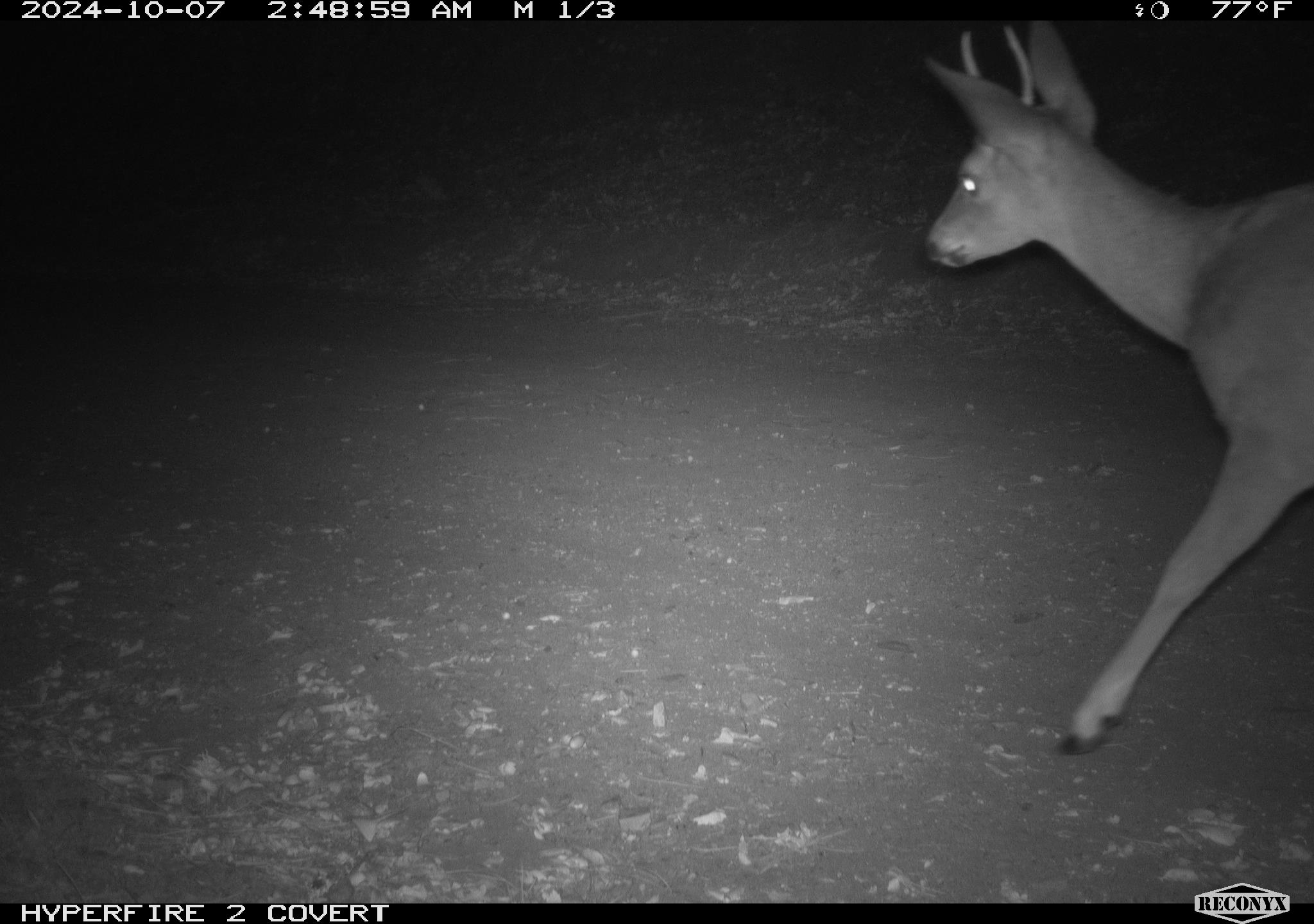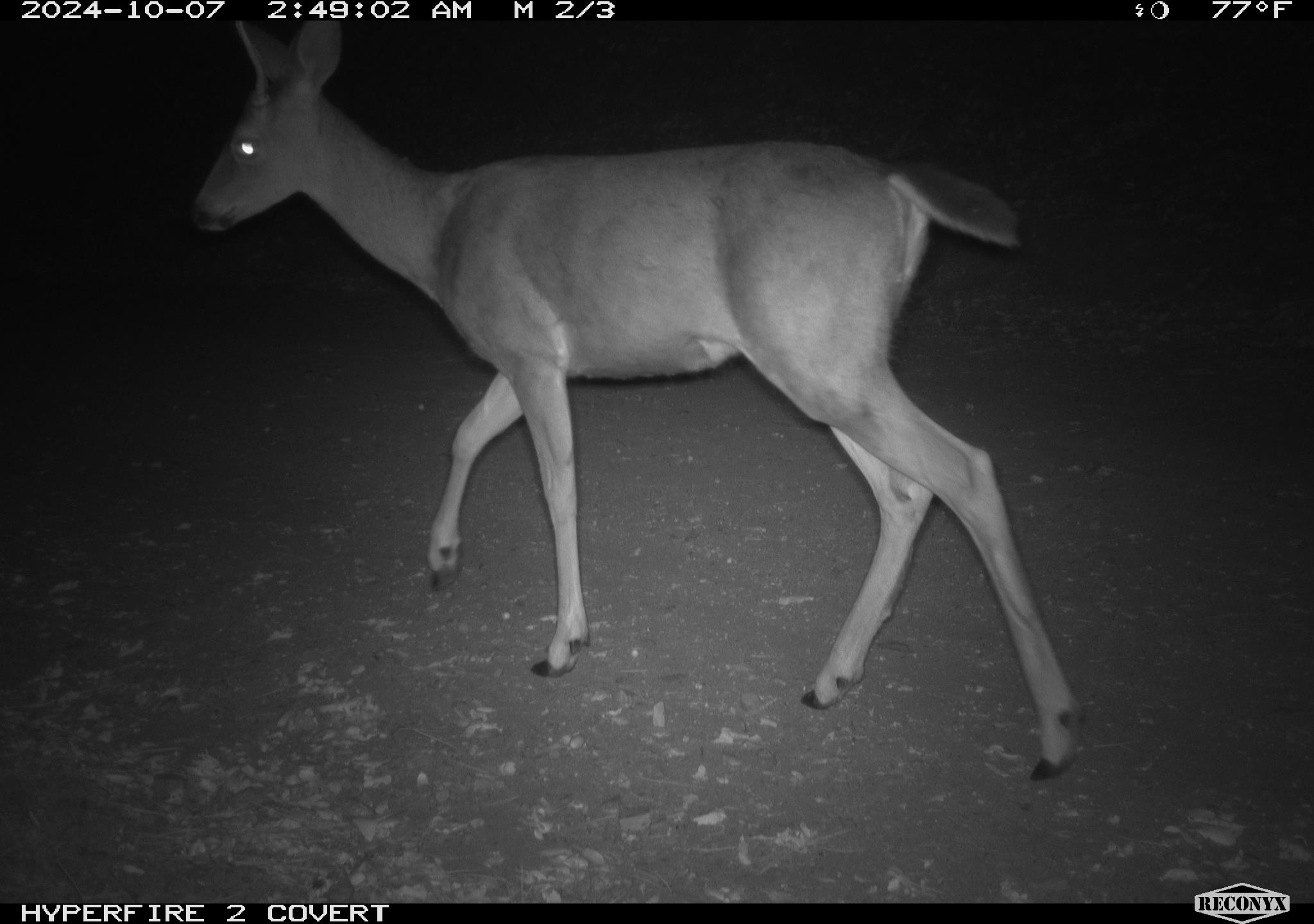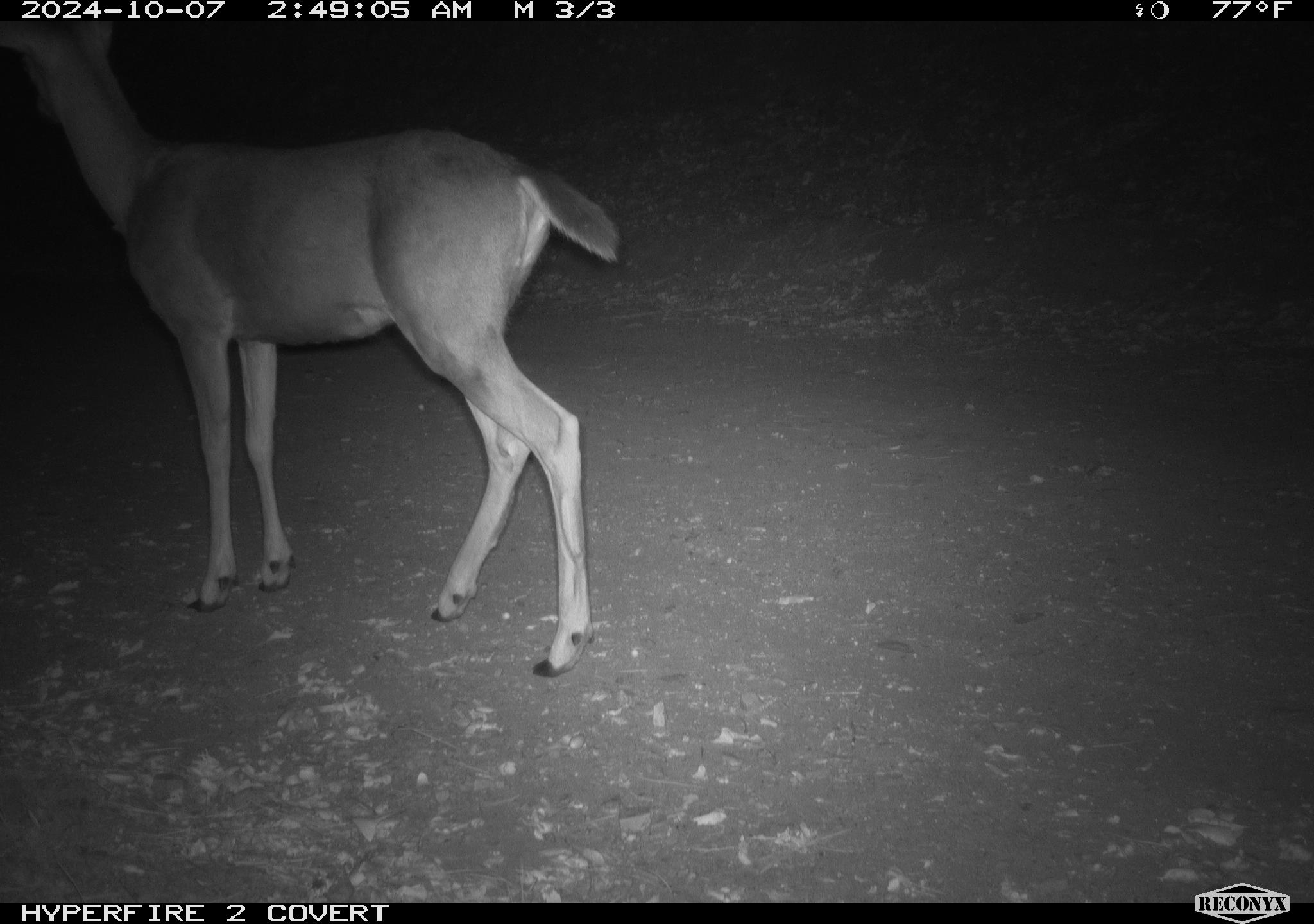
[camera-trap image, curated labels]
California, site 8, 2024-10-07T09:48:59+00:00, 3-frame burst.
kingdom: Animalia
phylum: Chordata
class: Mammalia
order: Artiodactyla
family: Cervidae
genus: Odocoileus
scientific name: Odocoileus hemionus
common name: mule deer